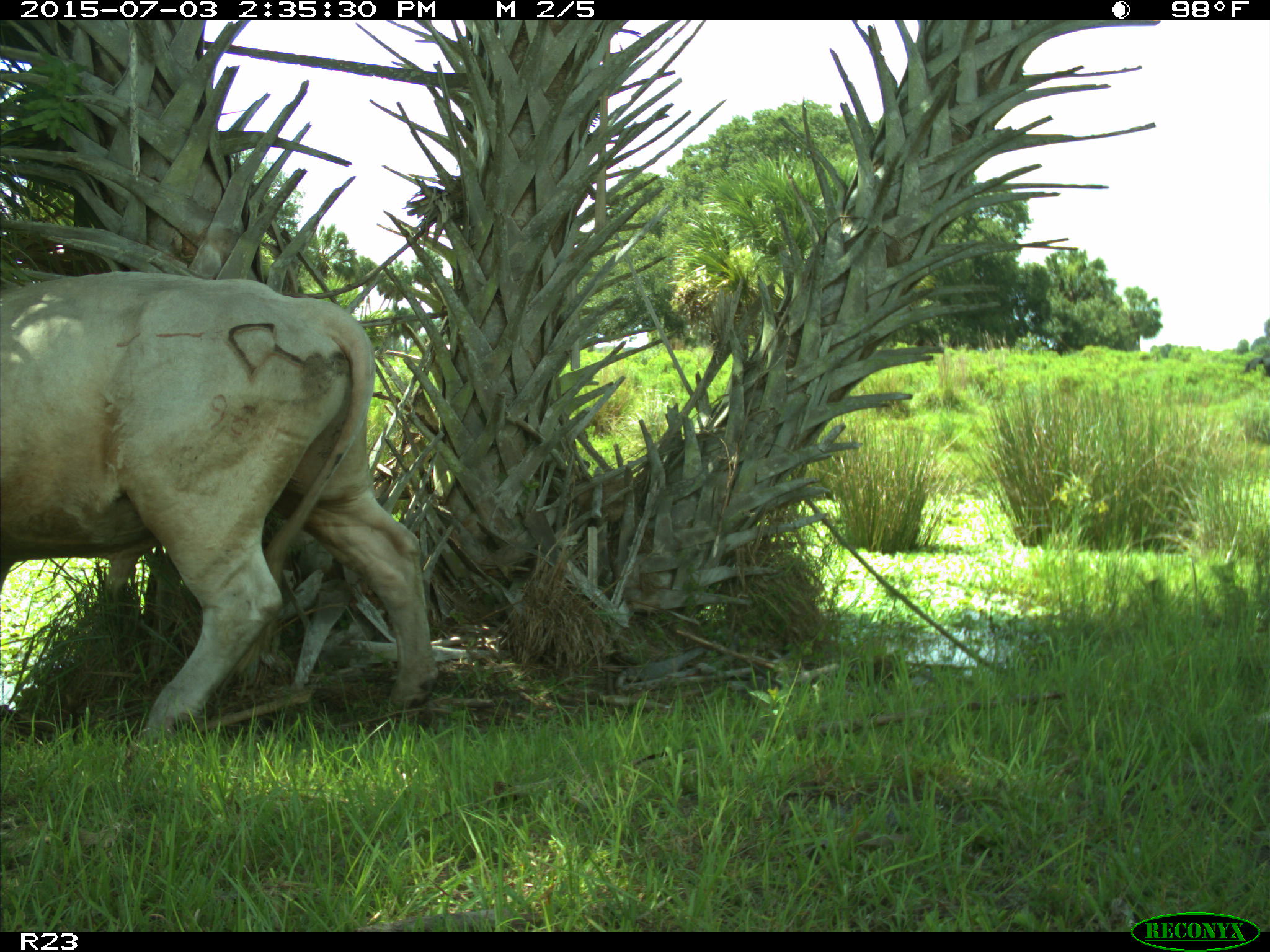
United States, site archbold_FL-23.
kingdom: Animalia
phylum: Chordata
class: Mammalia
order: Artiodactyla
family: Bovidae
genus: Bos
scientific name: Bos taurus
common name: domestic cow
Bos taurus (domestic cow).